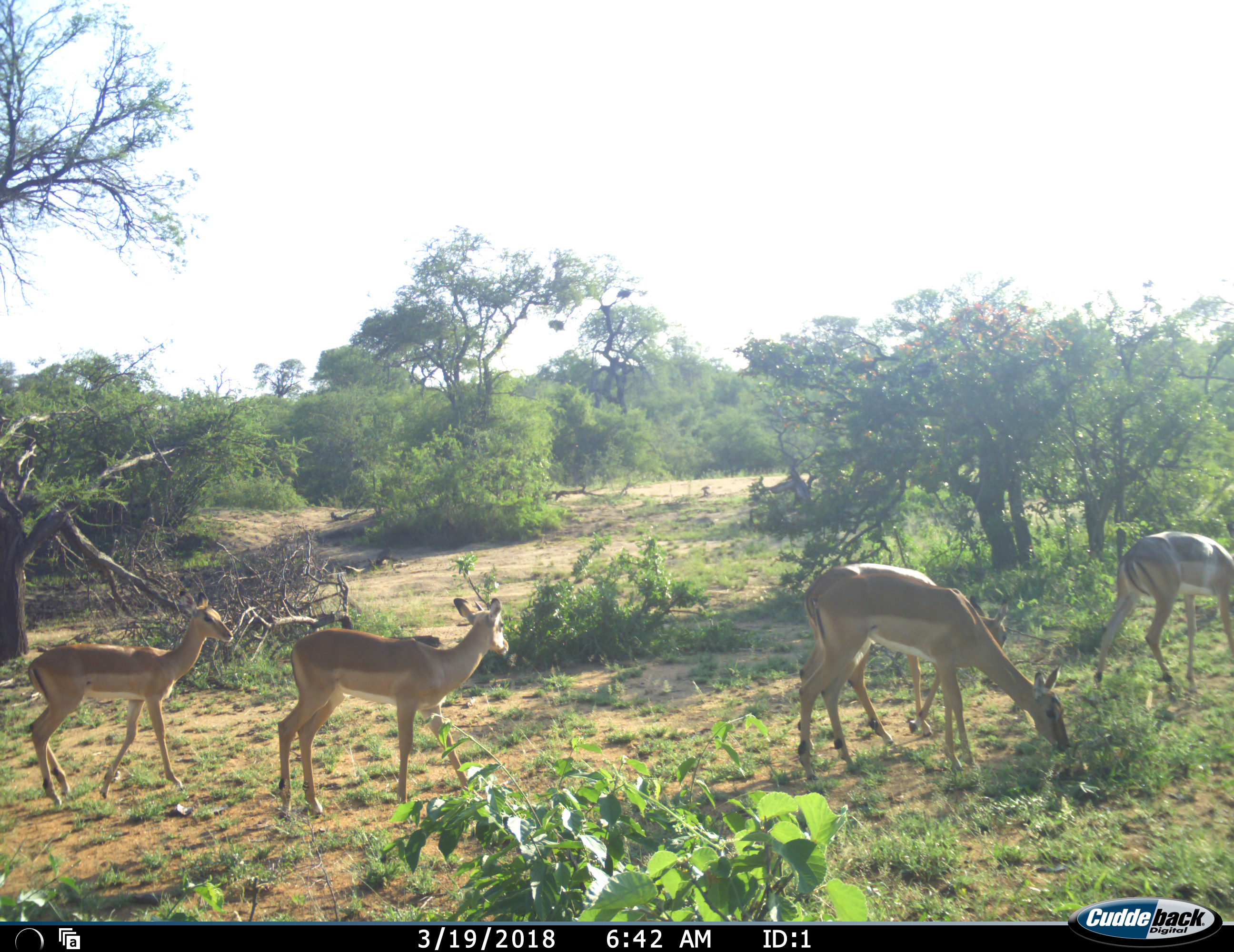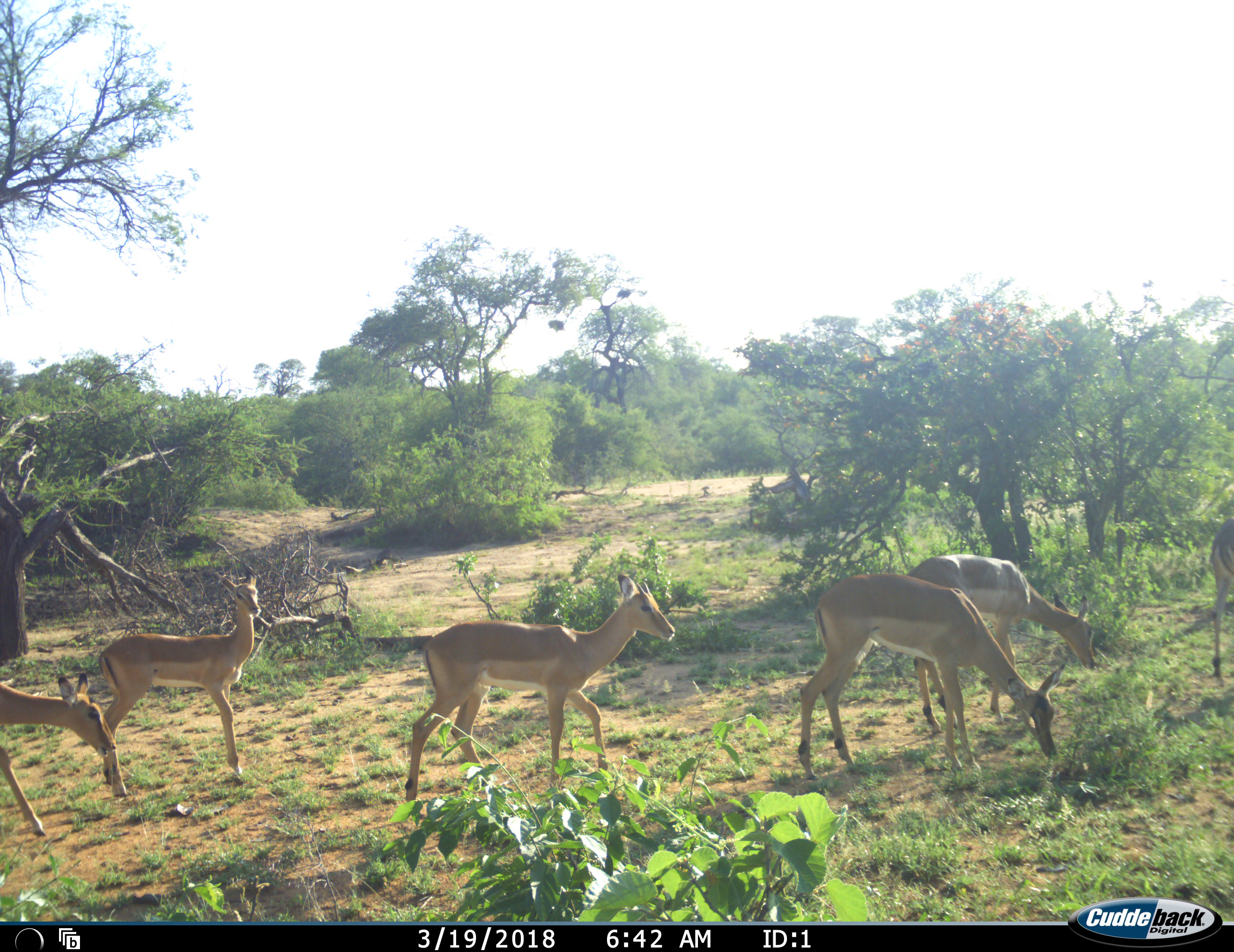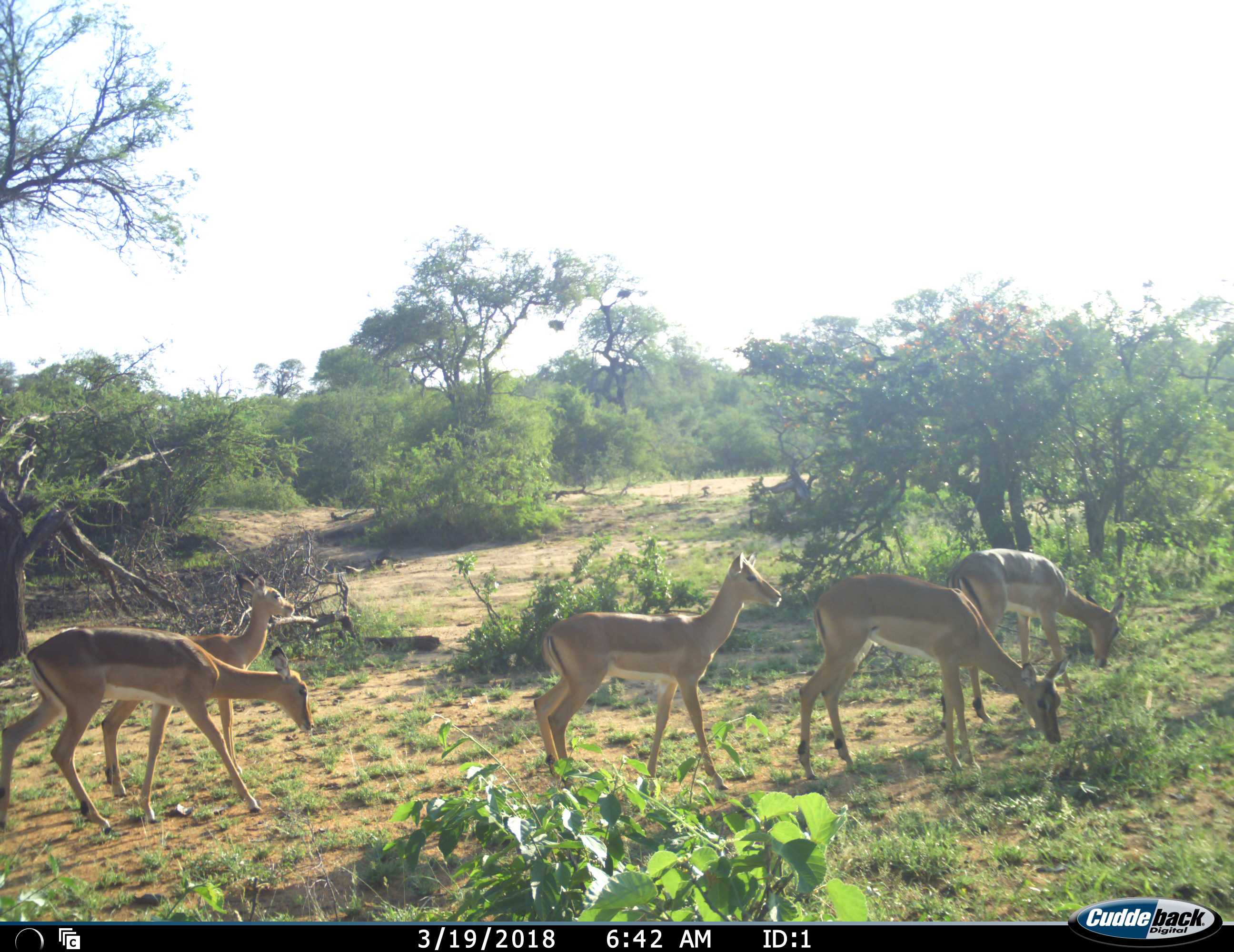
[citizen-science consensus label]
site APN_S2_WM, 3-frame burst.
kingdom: Animalia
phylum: Chordata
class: Mammalia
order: Artiodactyla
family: Bovidae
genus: Aepyceros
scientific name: Aepyceros melampus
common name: impala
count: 6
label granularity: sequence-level